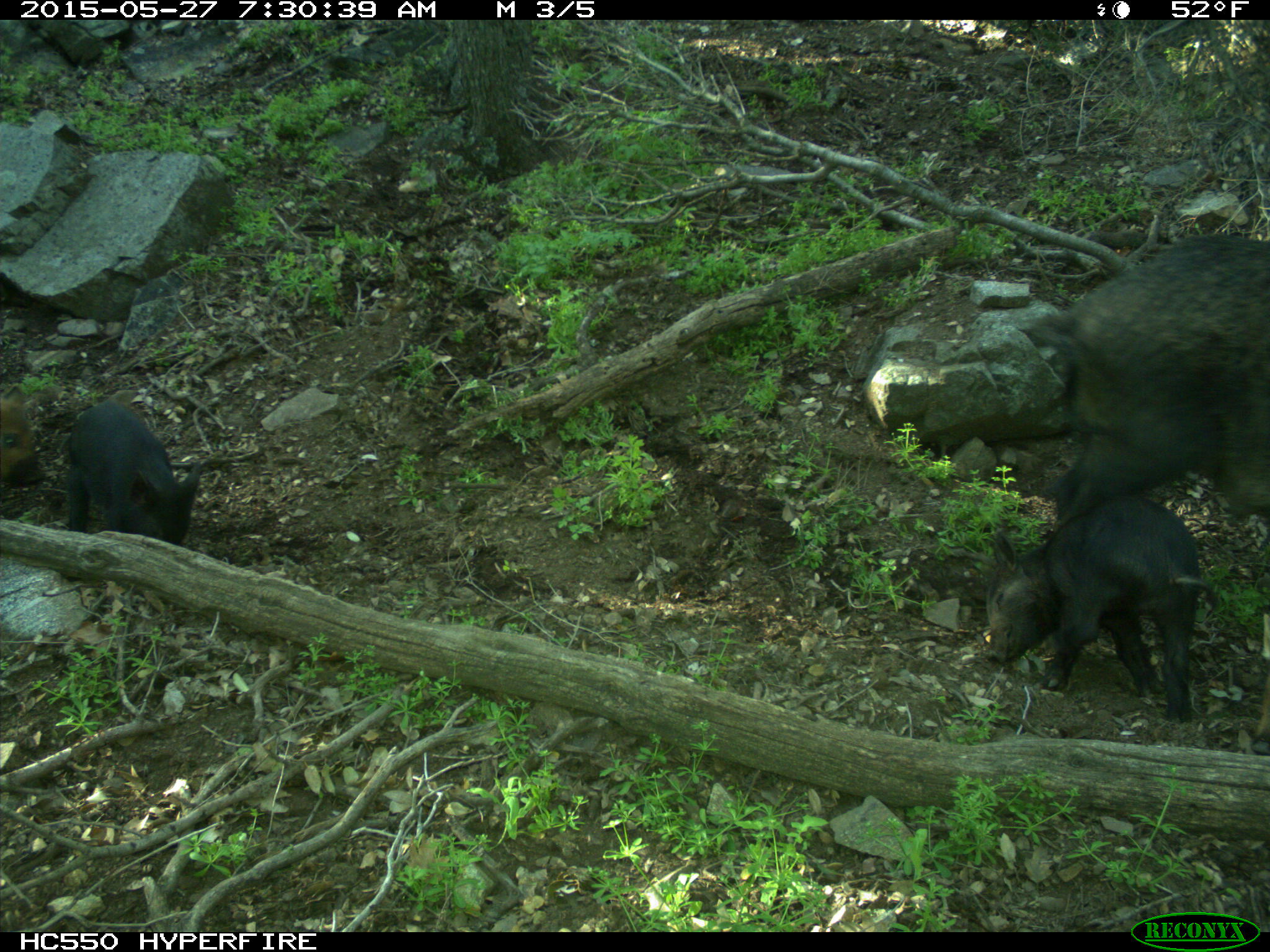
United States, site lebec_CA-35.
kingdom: Animalia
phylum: Chordata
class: Mammalia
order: Artiodactyla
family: Suidae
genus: Sus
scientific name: Sus scrofa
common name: wild boar